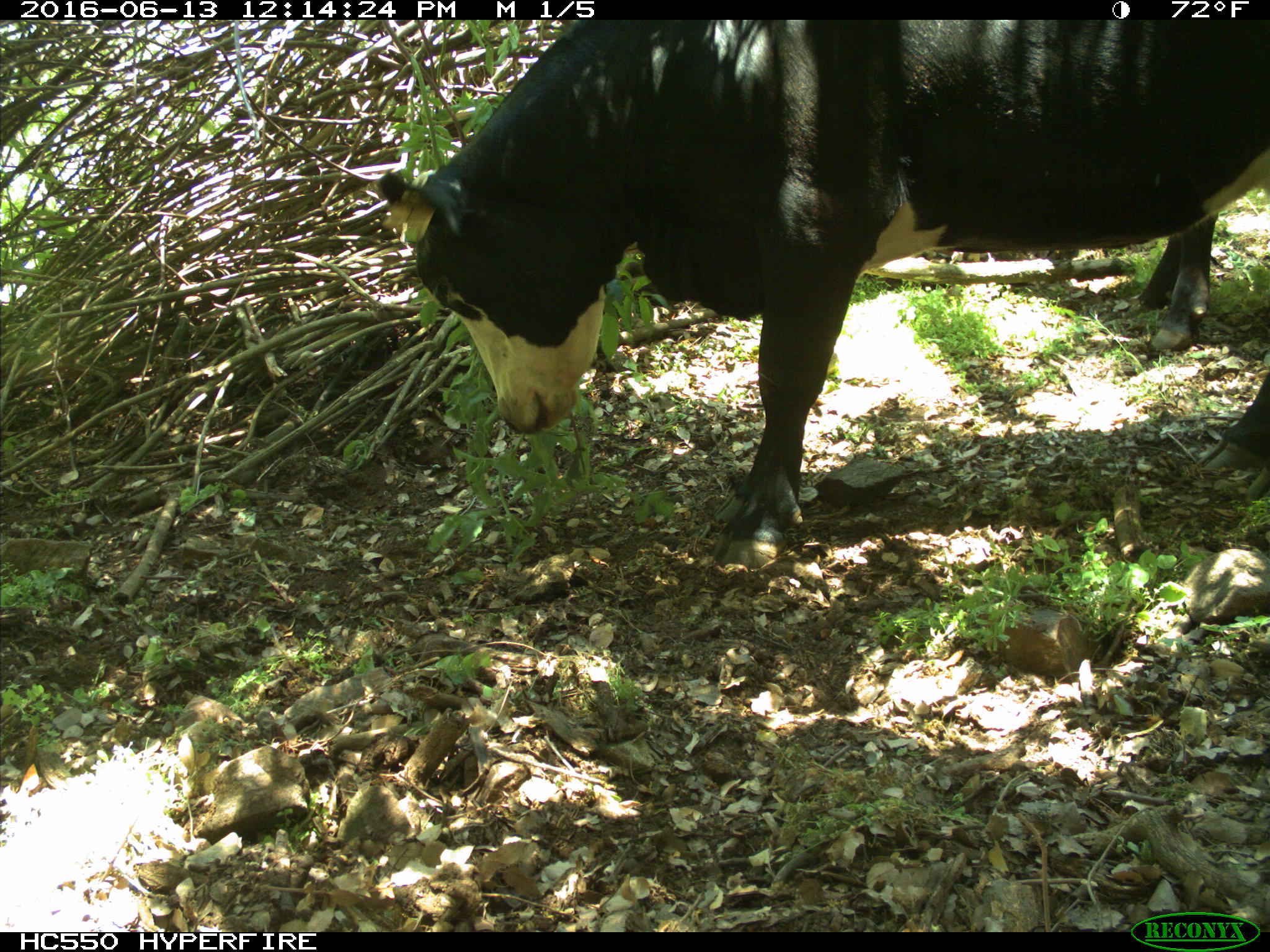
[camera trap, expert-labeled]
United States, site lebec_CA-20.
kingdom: Animalia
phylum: Chordata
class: Mammalia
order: Artiodactyla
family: Bovidae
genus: Bos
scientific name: Bos taurus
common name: domestic cow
Bos taurus (domestic cow).